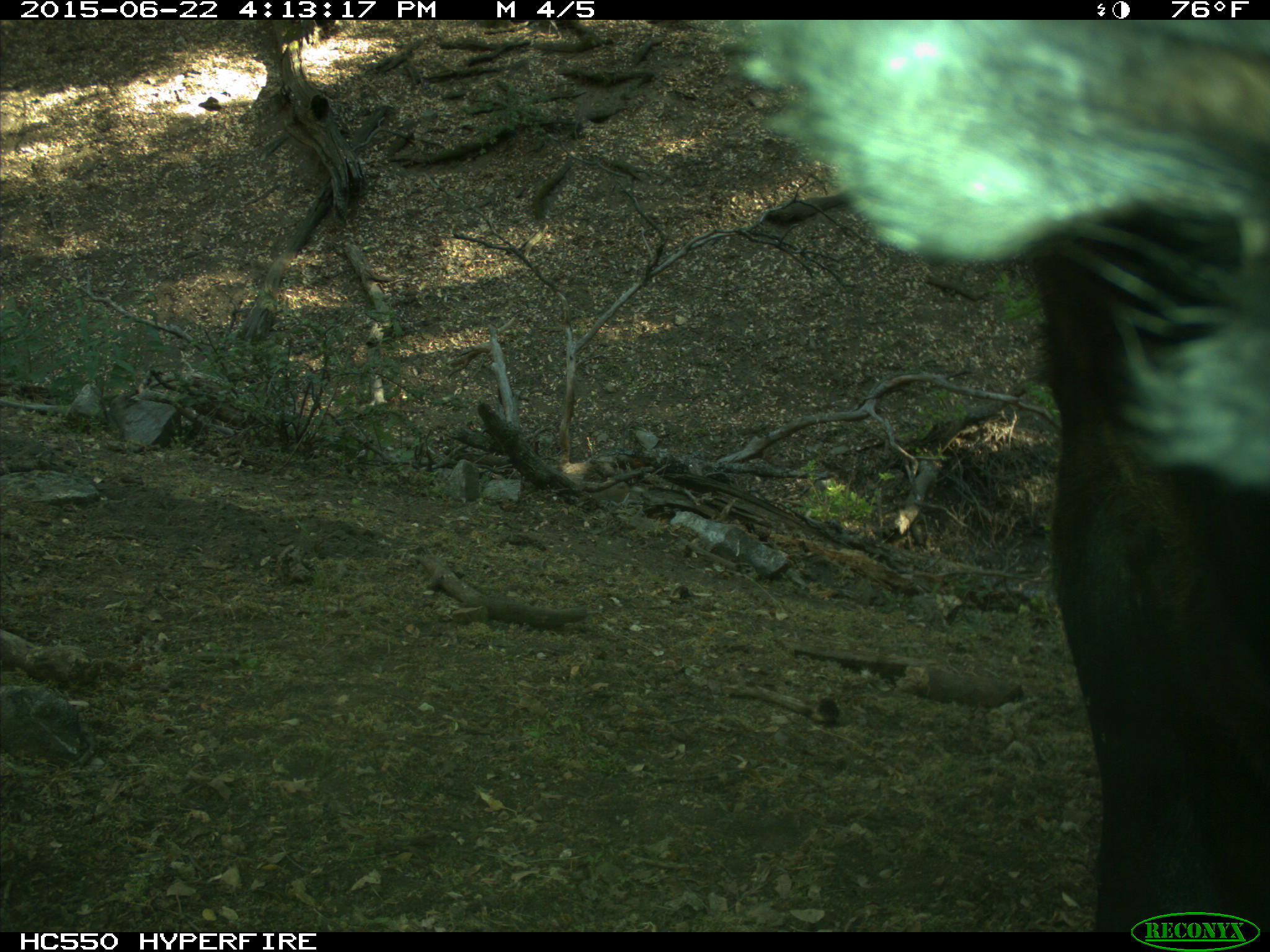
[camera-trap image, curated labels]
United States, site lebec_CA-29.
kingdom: Animalia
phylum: Chordata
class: Mammalia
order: Artiodactyla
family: Bovidae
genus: Bos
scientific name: Bos taurus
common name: domestic cow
Bos taurus (domestic cow).